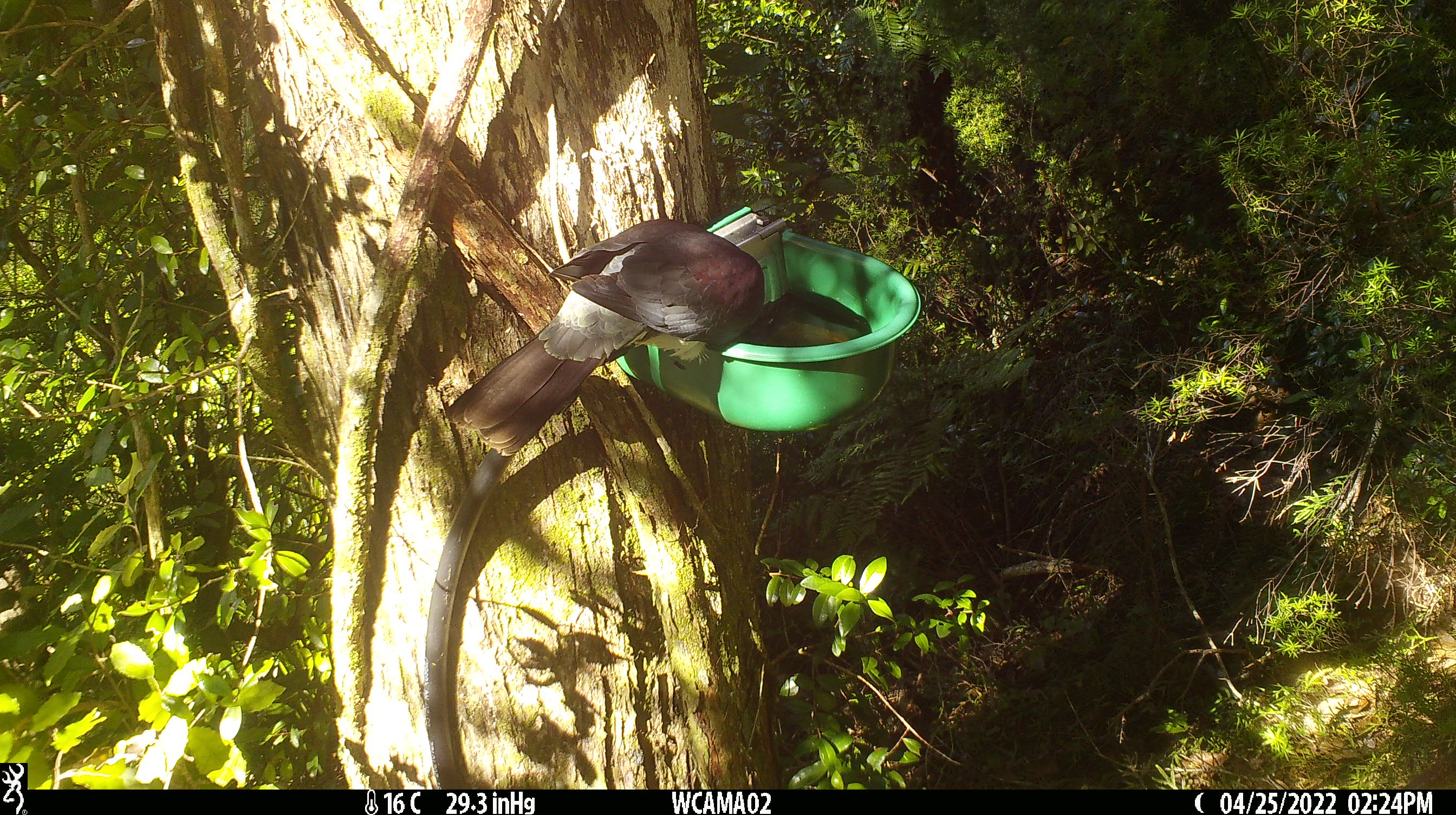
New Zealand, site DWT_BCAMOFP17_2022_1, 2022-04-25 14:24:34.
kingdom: Animalia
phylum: Chordata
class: Aves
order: Columbiformes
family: Columbidae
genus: Hemiphaga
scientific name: Hemiphaga novaeseelandiae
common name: new zealand pigeon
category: kereru